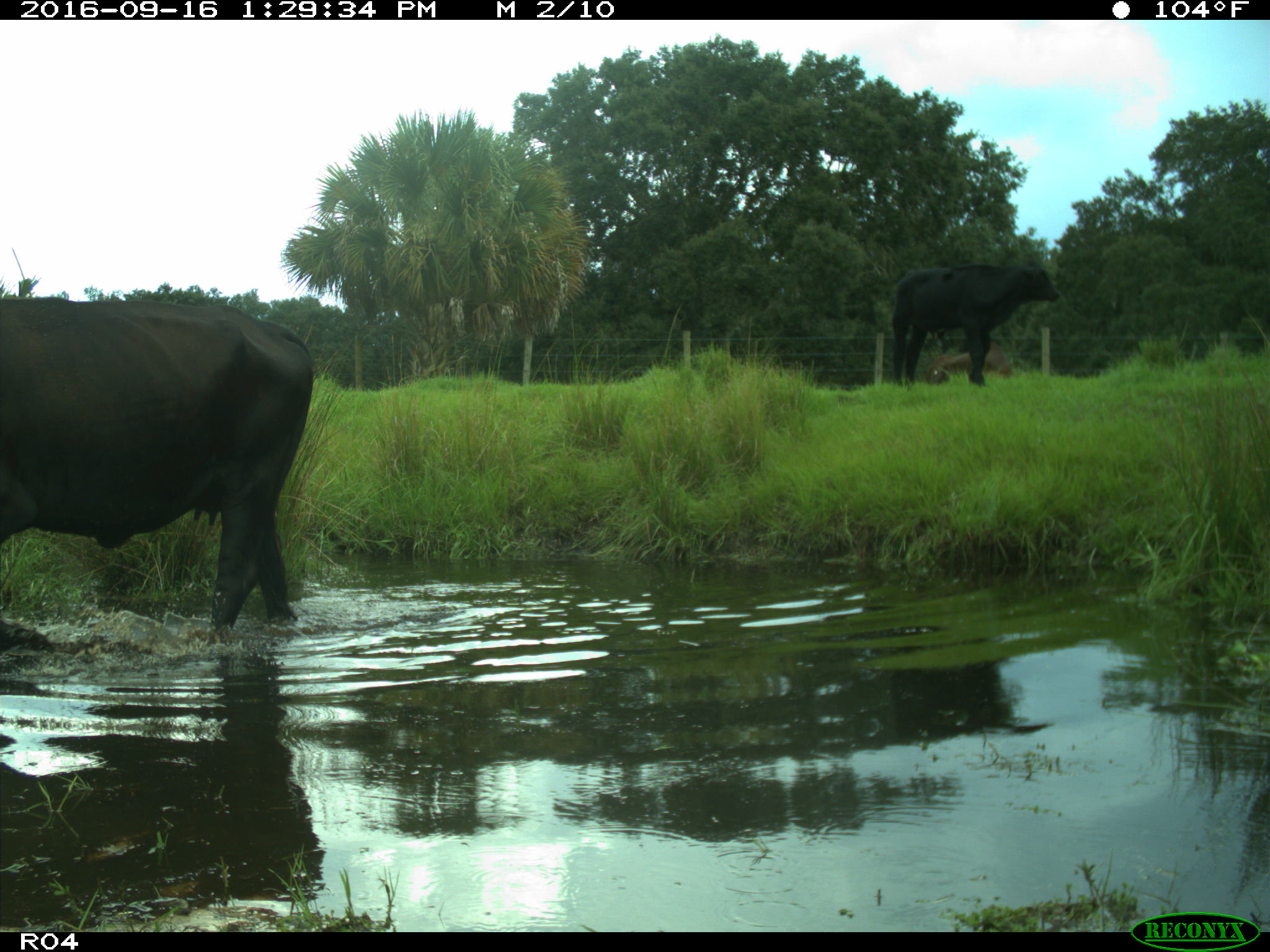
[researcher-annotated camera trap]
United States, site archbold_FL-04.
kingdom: Animalia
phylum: Chordata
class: Mammalia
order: Artiodactyla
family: Bovidae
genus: Bos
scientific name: Bos taurus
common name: domestic cow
Bos taurus (domestic cow).